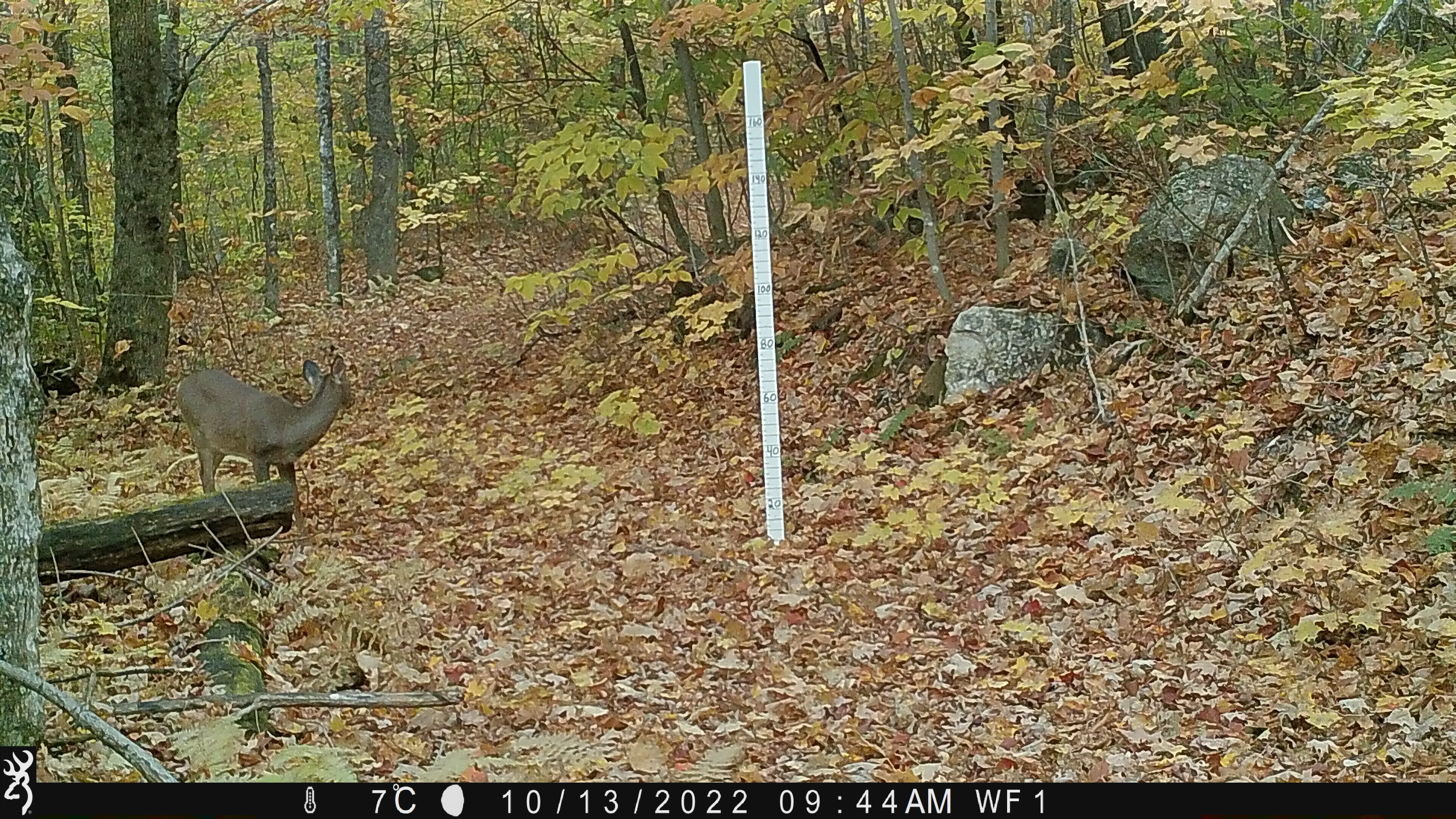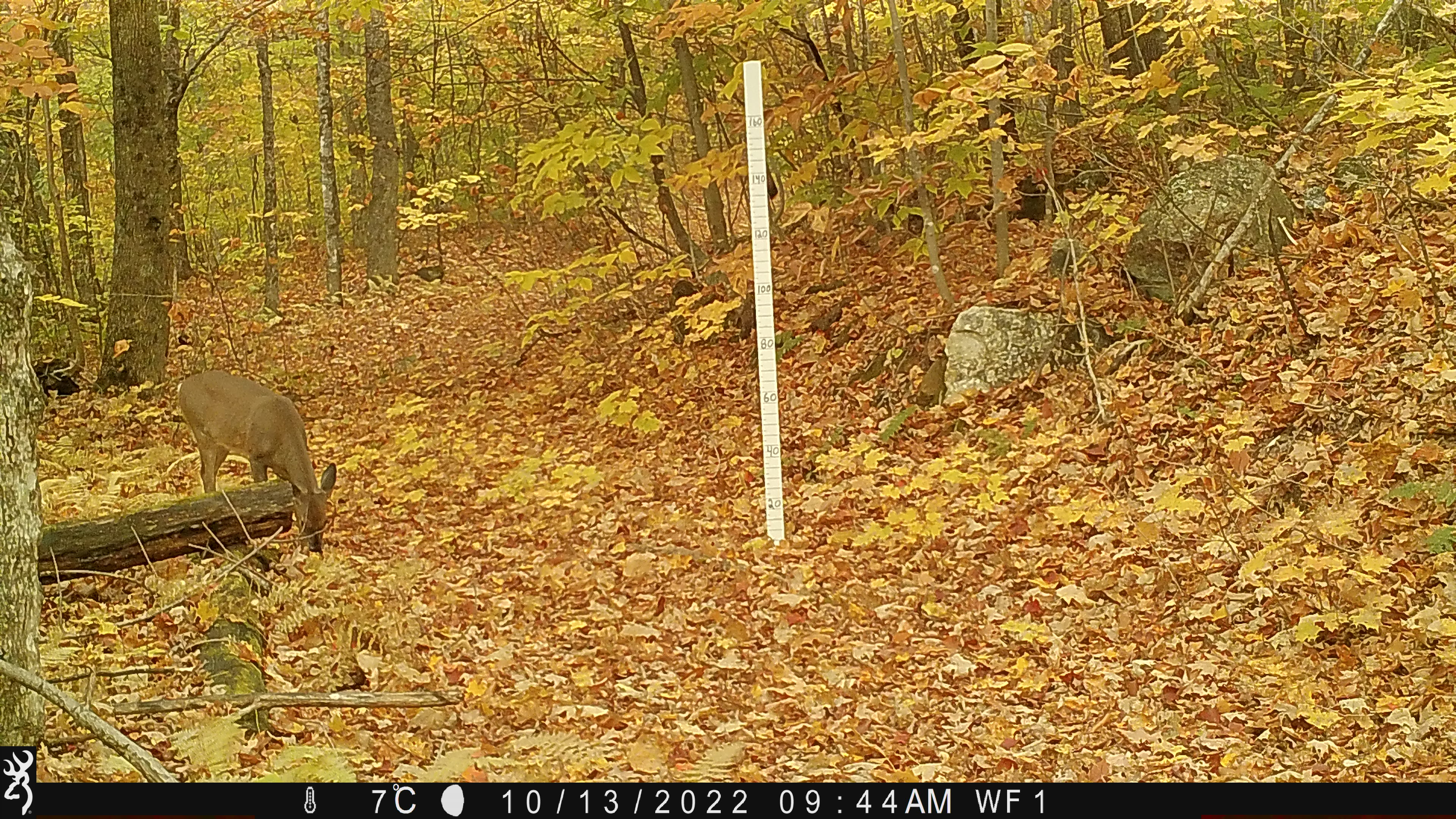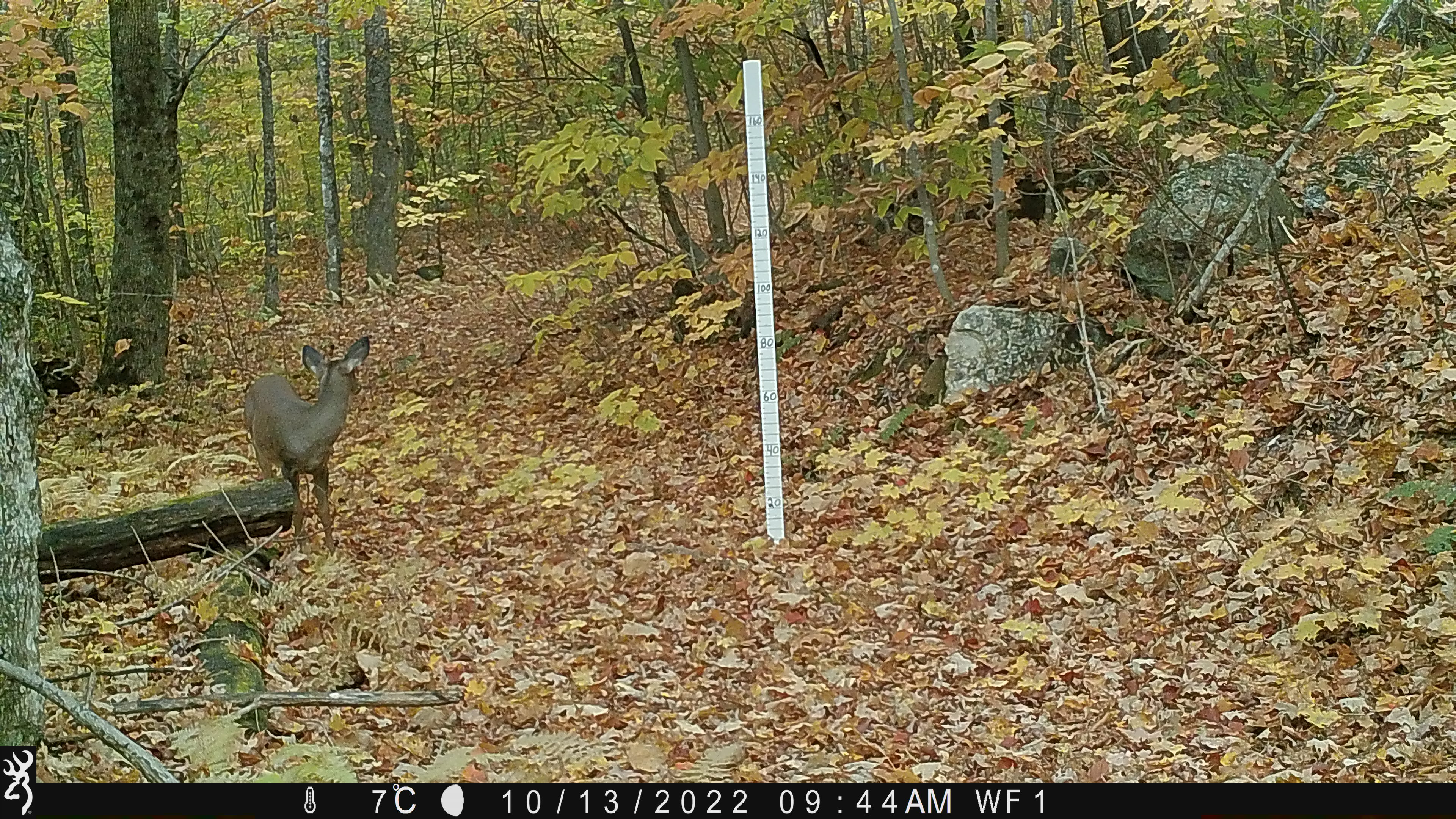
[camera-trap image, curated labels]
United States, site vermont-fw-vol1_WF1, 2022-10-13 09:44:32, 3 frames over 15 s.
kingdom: Animalia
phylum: Chordata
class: Mammalia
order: Artiodactyla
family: Cervidae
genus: Odocoileus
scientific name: Odocoileus virginianus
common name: white-tailed deer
White-tailed deer (Odocoileus virginianus).